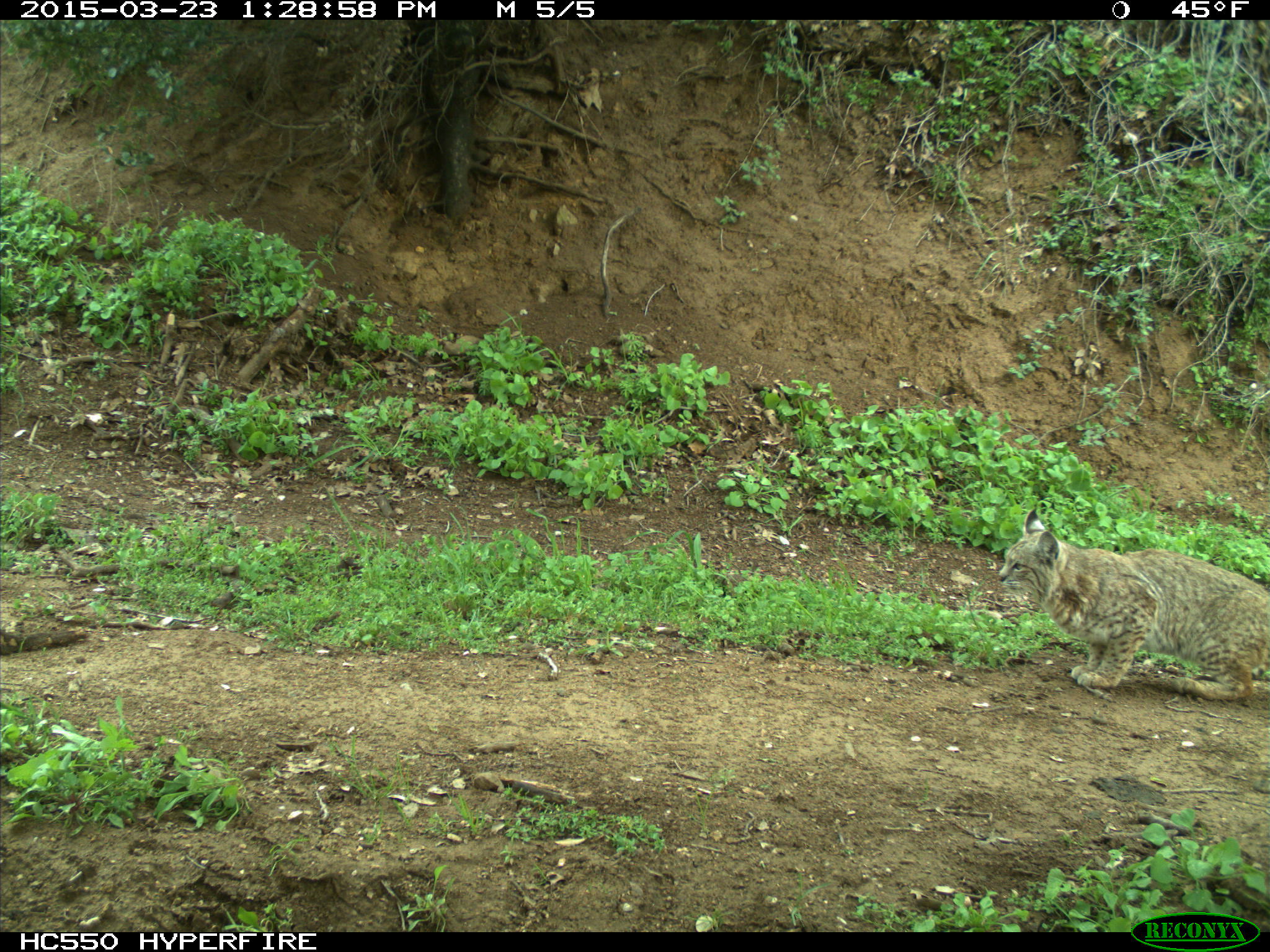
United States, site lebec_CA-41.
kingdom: Animalia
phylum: Chordata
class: Mammalia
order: Carnivora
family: Felidae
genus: Lynx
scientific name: Lynx rufus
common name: bobcat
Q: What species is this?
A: Lynx rufus (bobcat).